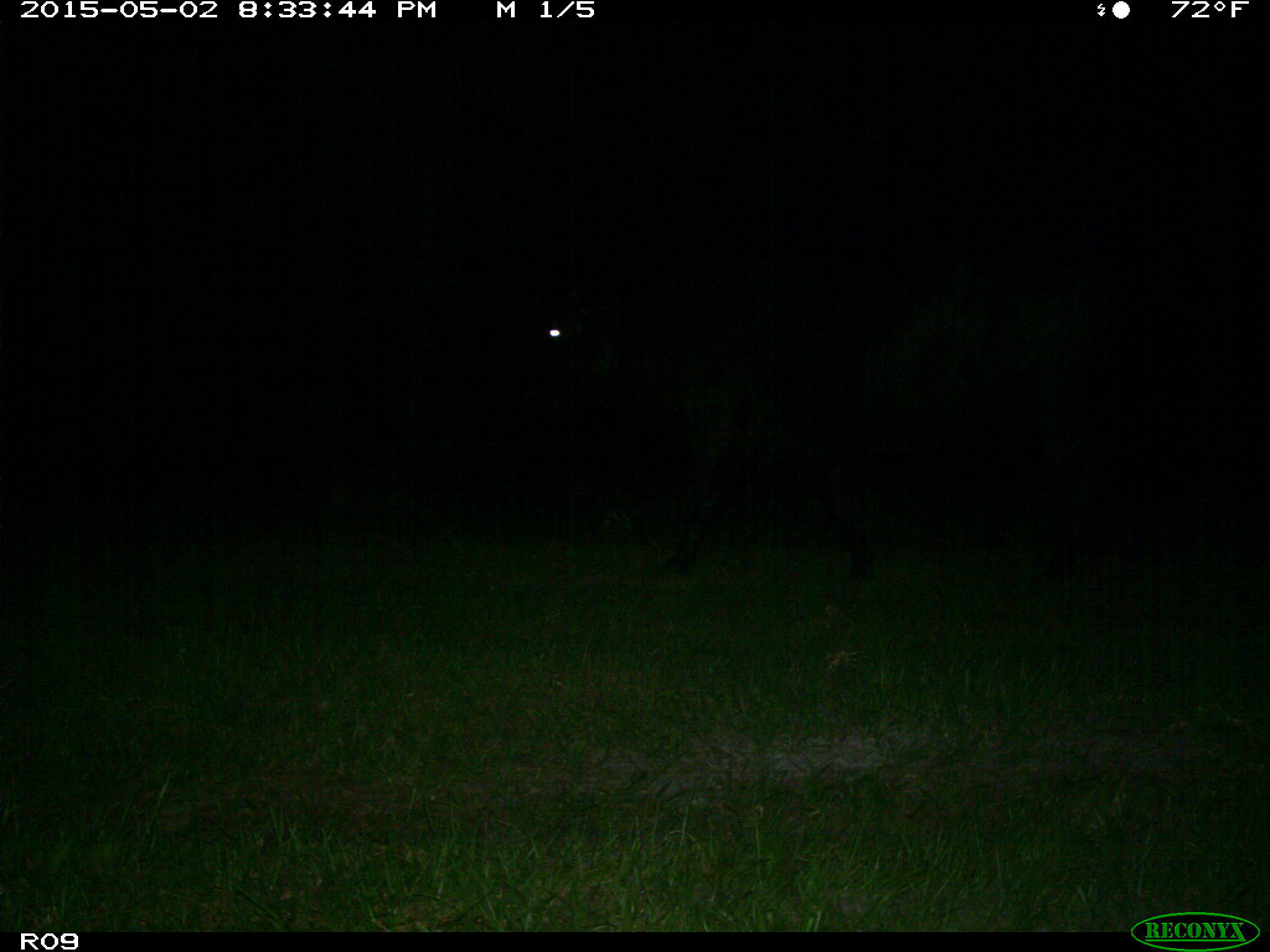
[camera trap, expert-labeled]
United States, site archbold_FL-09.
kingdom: Animalia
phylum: Chordata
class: Mammalia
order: Artiodactyla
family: Bovidae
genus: Bos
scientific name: Bos taurus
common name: domestic cow